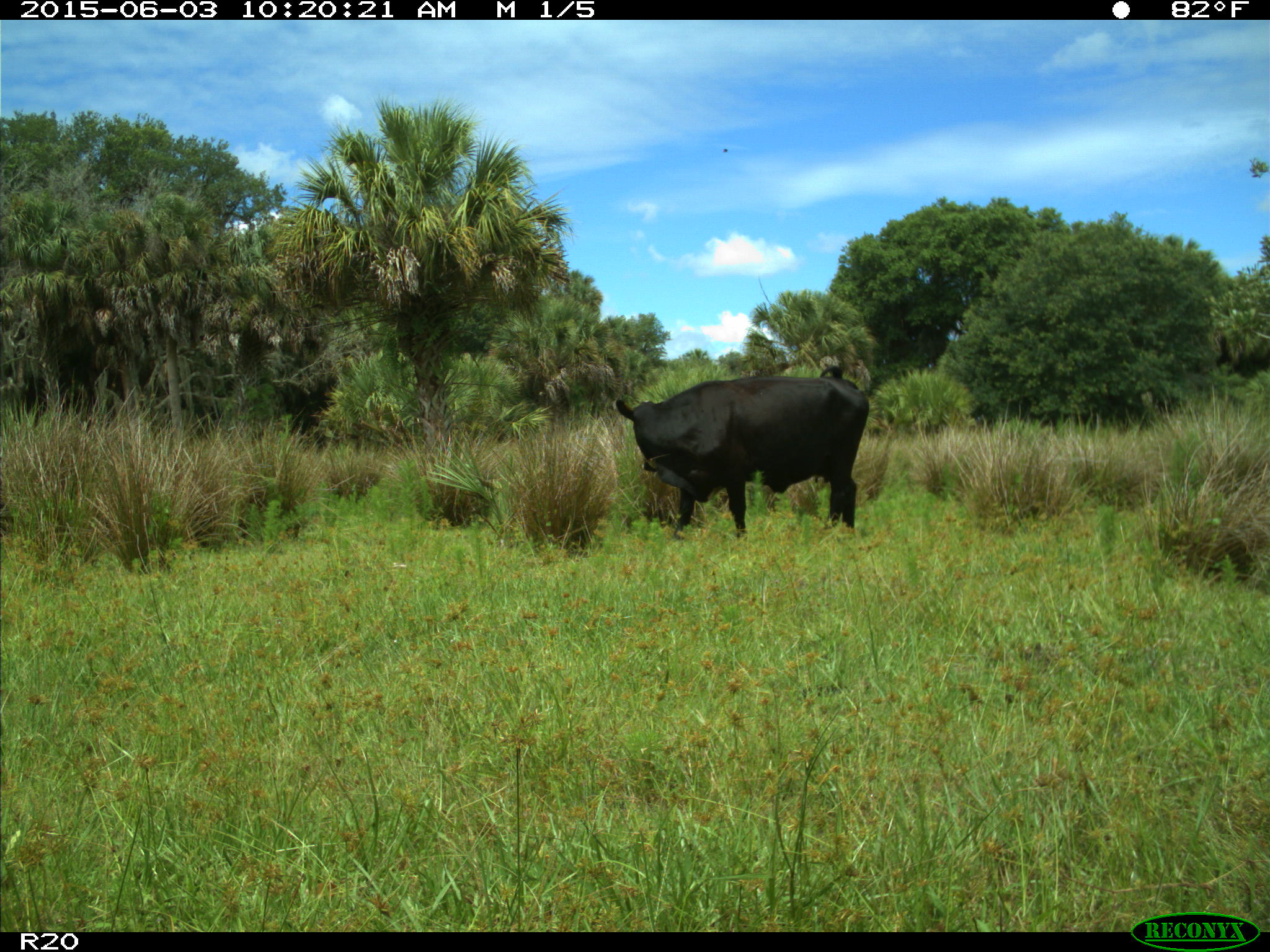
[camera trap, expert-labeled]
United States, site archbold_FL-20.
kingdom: Animalia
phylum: Chordata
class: Mammalia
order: Artiodactyla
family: Bovidae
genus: Bos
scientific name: Bos taurus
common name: domestic cow